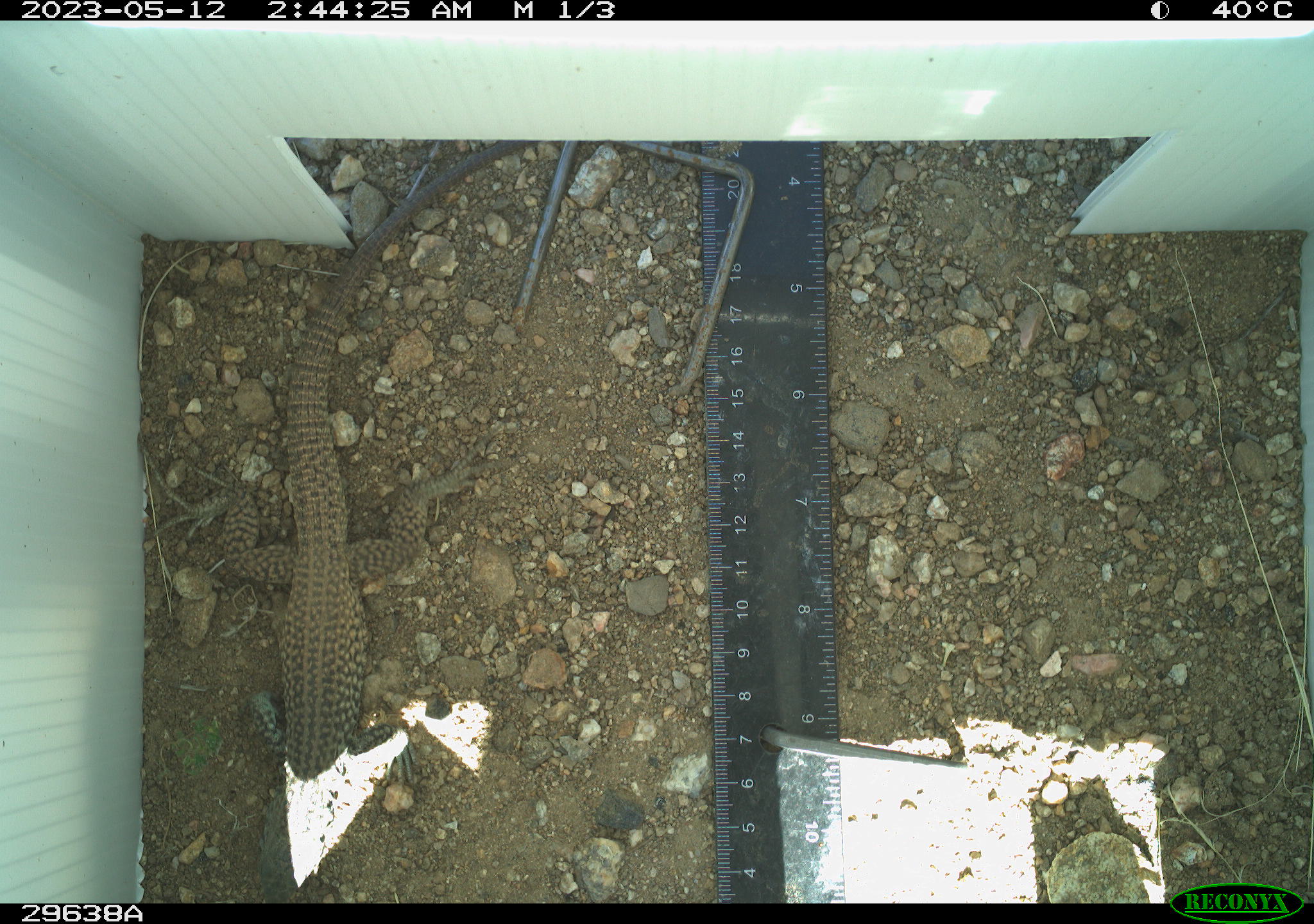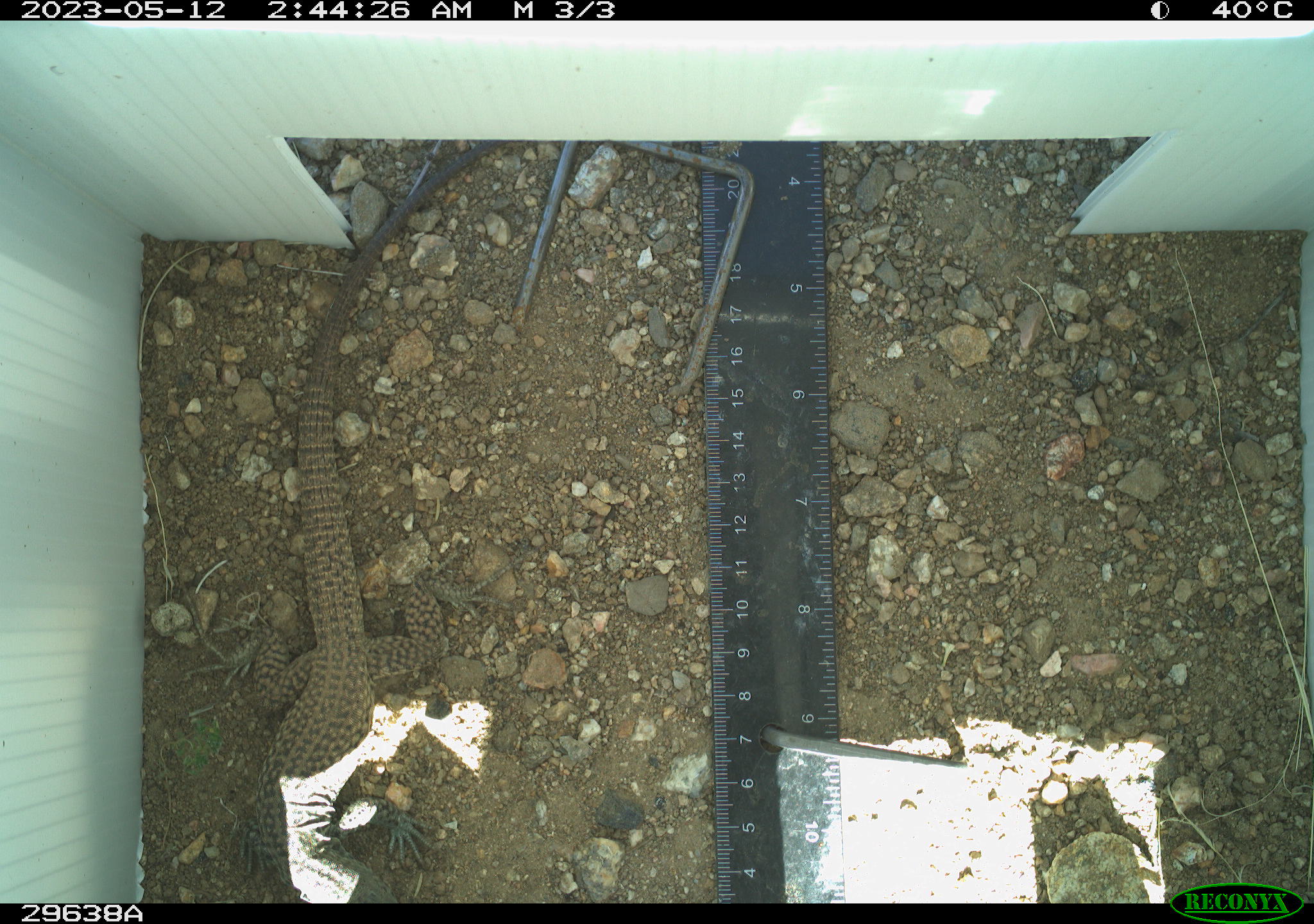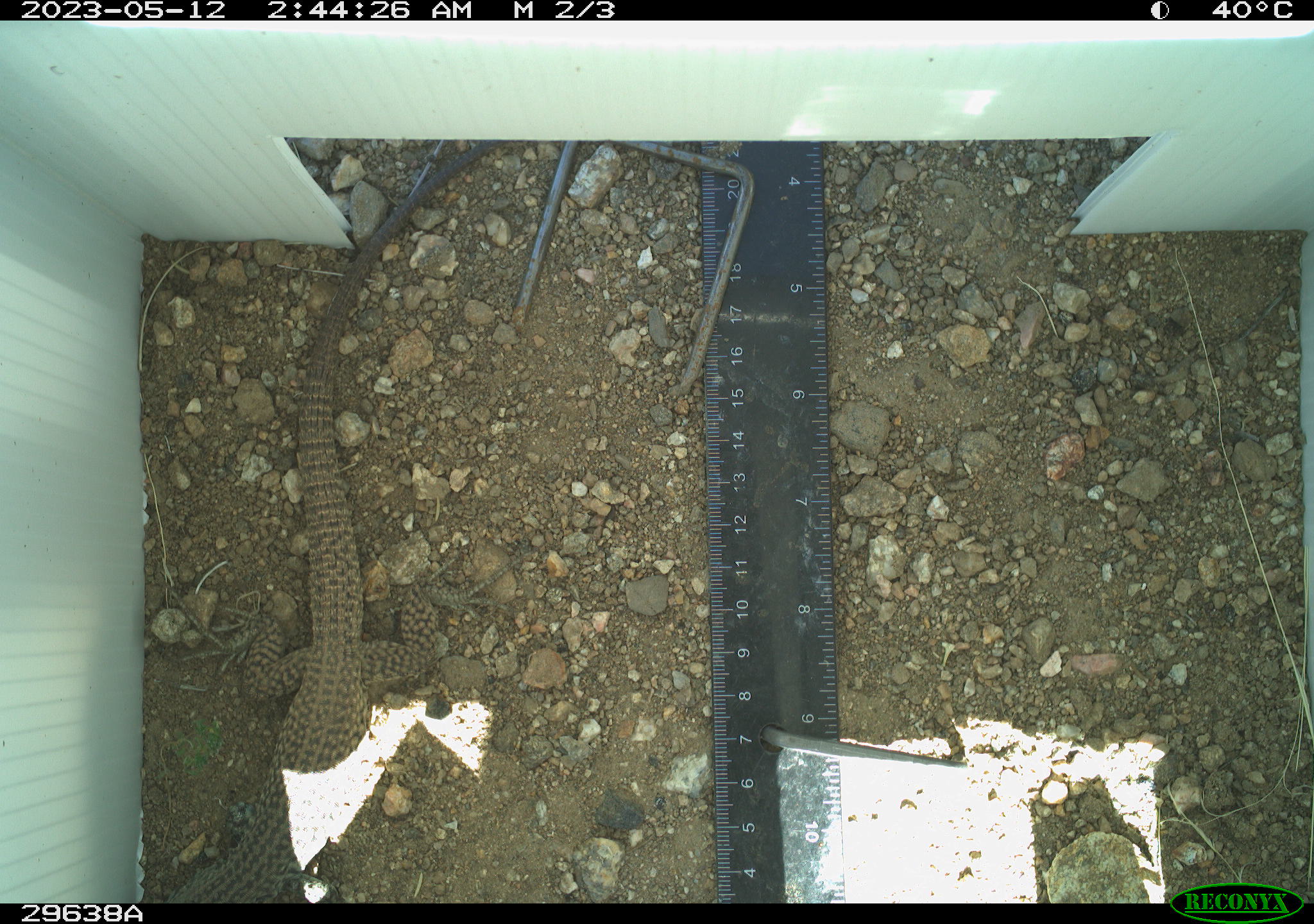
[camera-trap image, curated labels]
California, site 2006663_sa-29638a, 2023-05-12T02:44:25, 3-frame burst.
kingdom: Animalia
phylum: Chordata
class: Reptilia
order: Squamata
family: Teiidae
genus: Aspidoscelis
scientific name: Aspidoscelis tigris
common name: western whiptail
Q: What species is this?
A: Western whiptail (Aspidoscelis tigris).